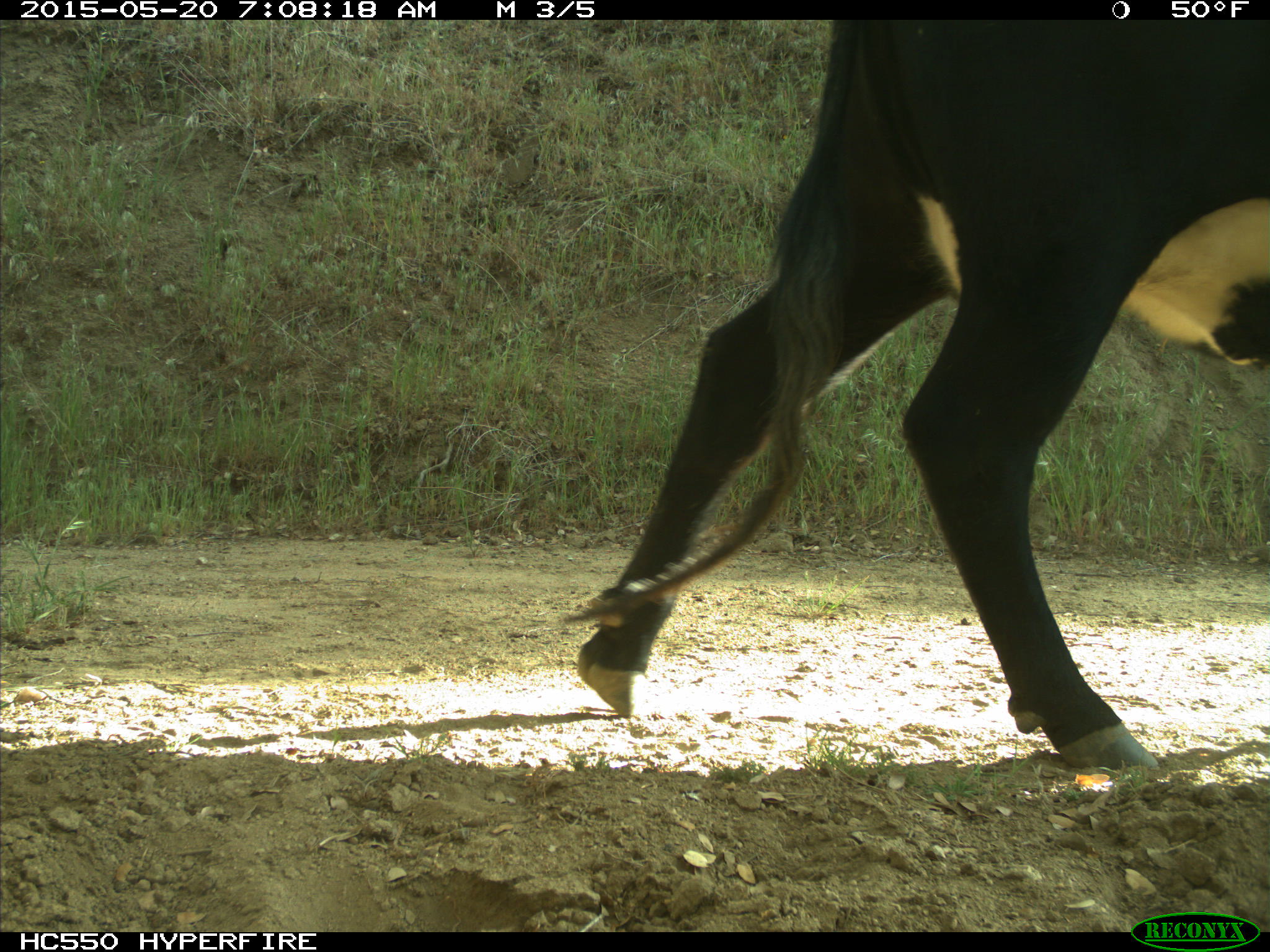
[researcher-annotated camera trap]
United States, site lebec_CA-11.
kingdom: Animalia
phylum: Chordata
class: Mammalia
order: Artiodactyla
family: Bovidae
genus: Bos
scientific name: Bos taurus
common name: domestic cow